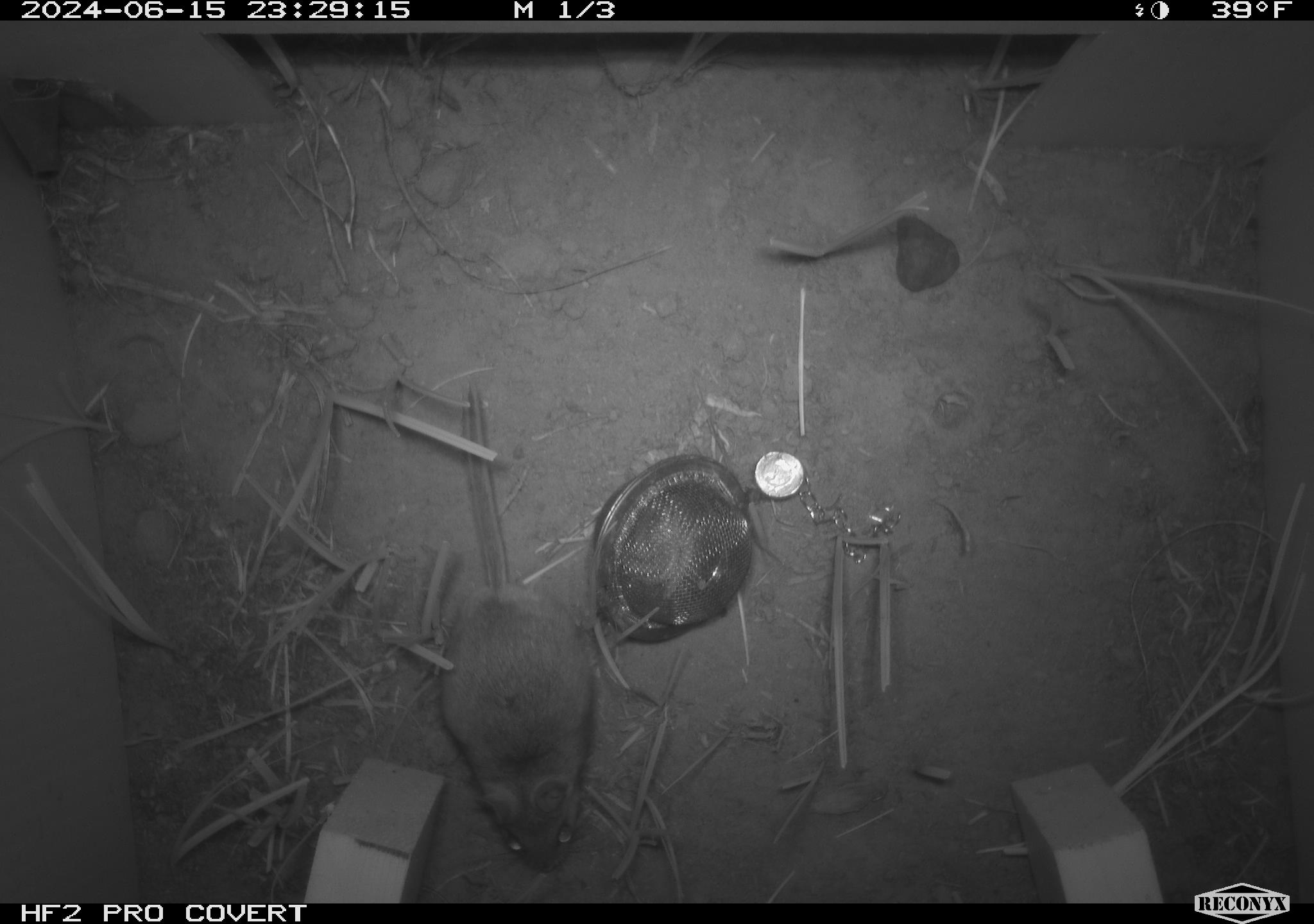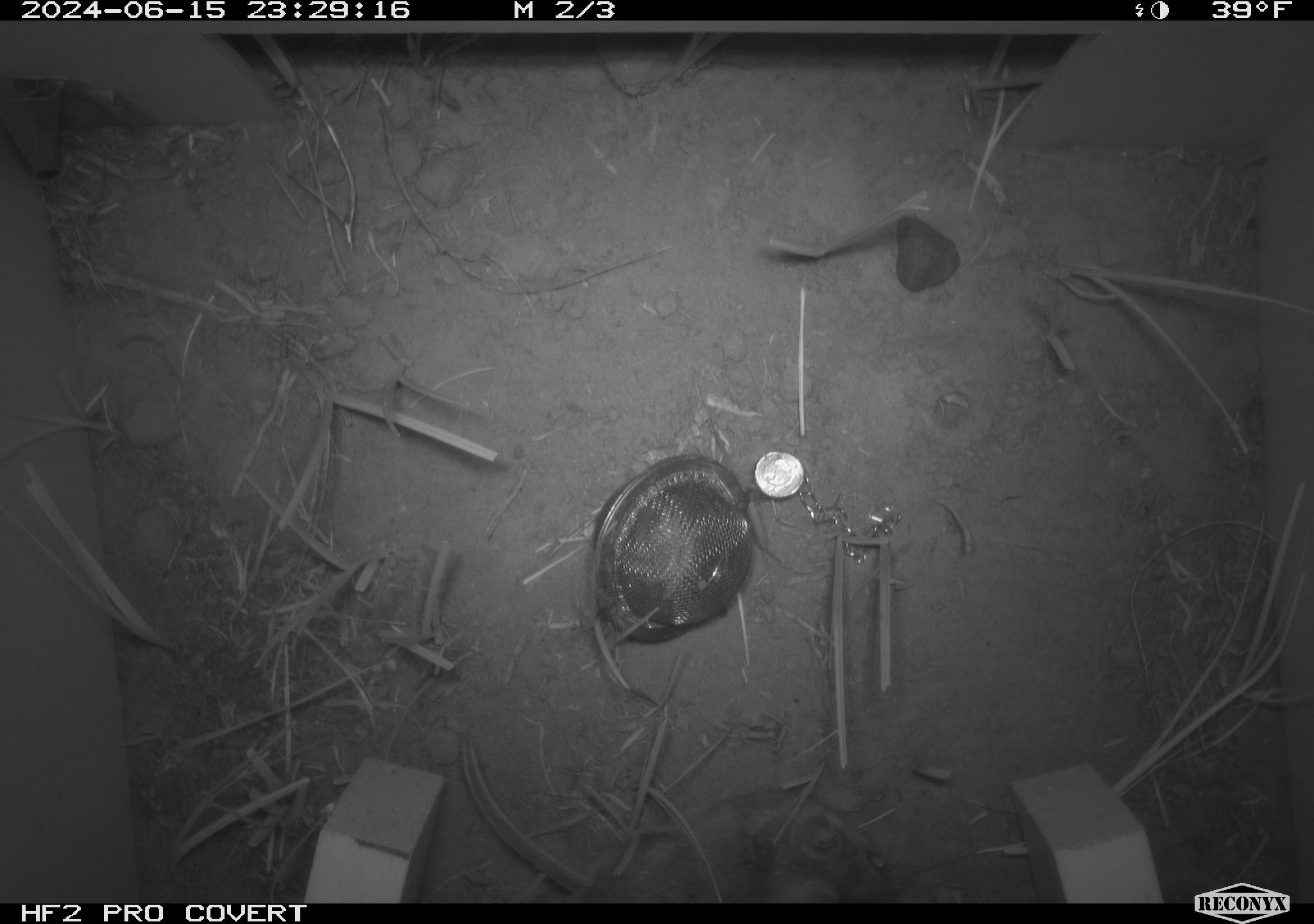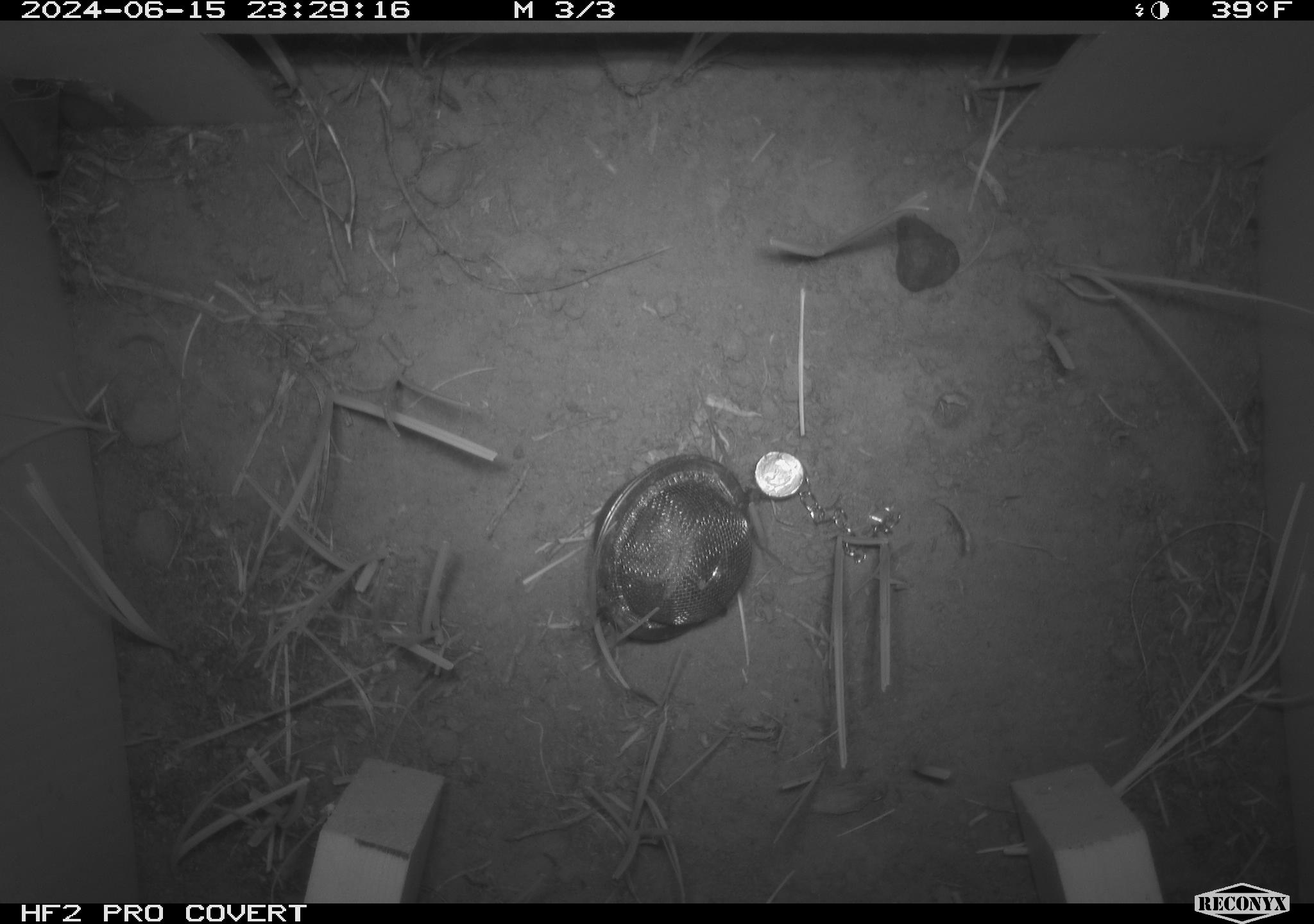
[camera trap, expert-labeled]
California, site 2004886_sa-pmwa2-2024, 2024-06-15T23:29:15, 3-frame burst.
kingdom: Animalia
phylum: Chordata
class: Mammalia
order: Rodentia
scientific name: Rodentia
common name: mouse species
Mouse species (Rodentia).